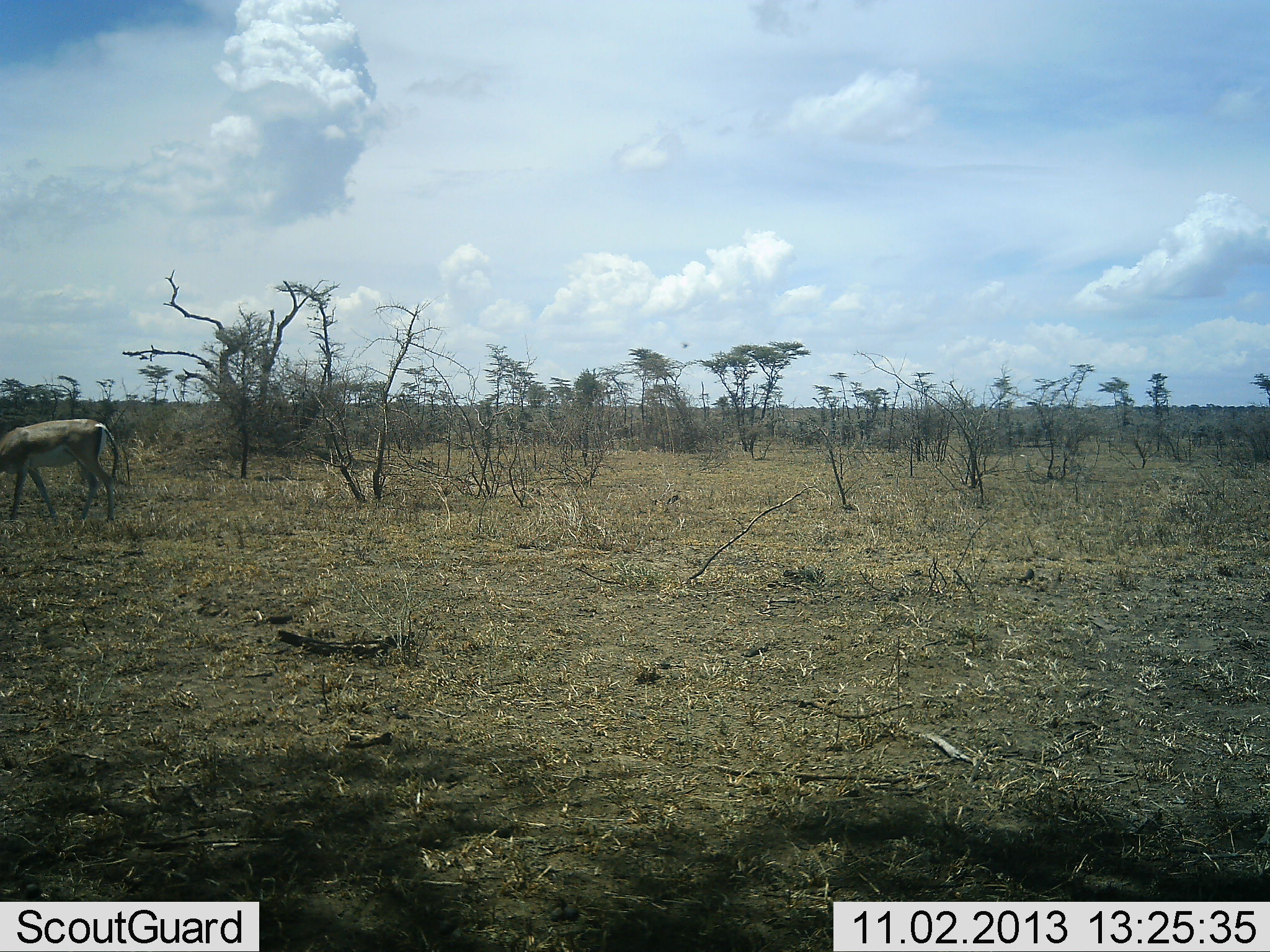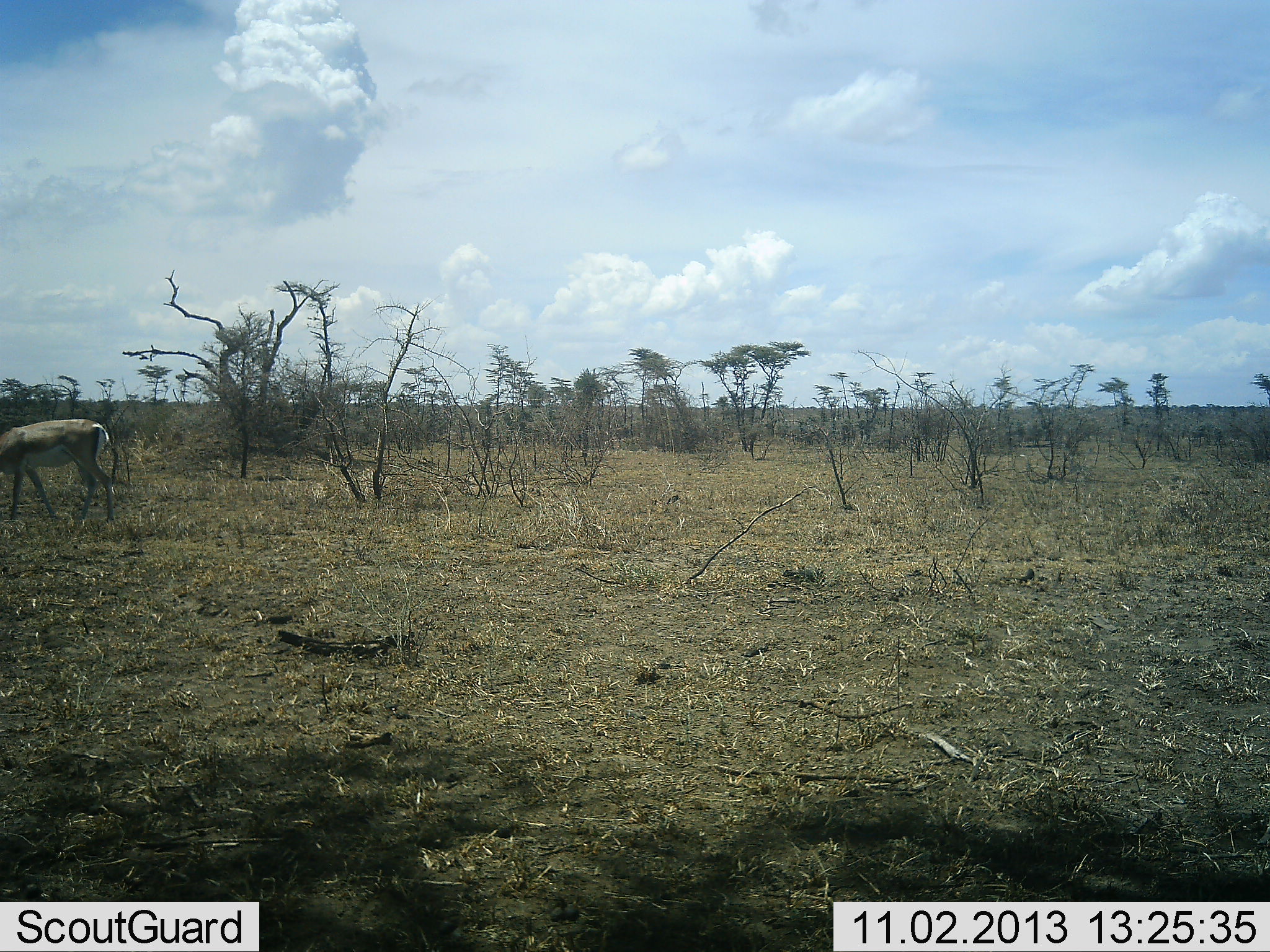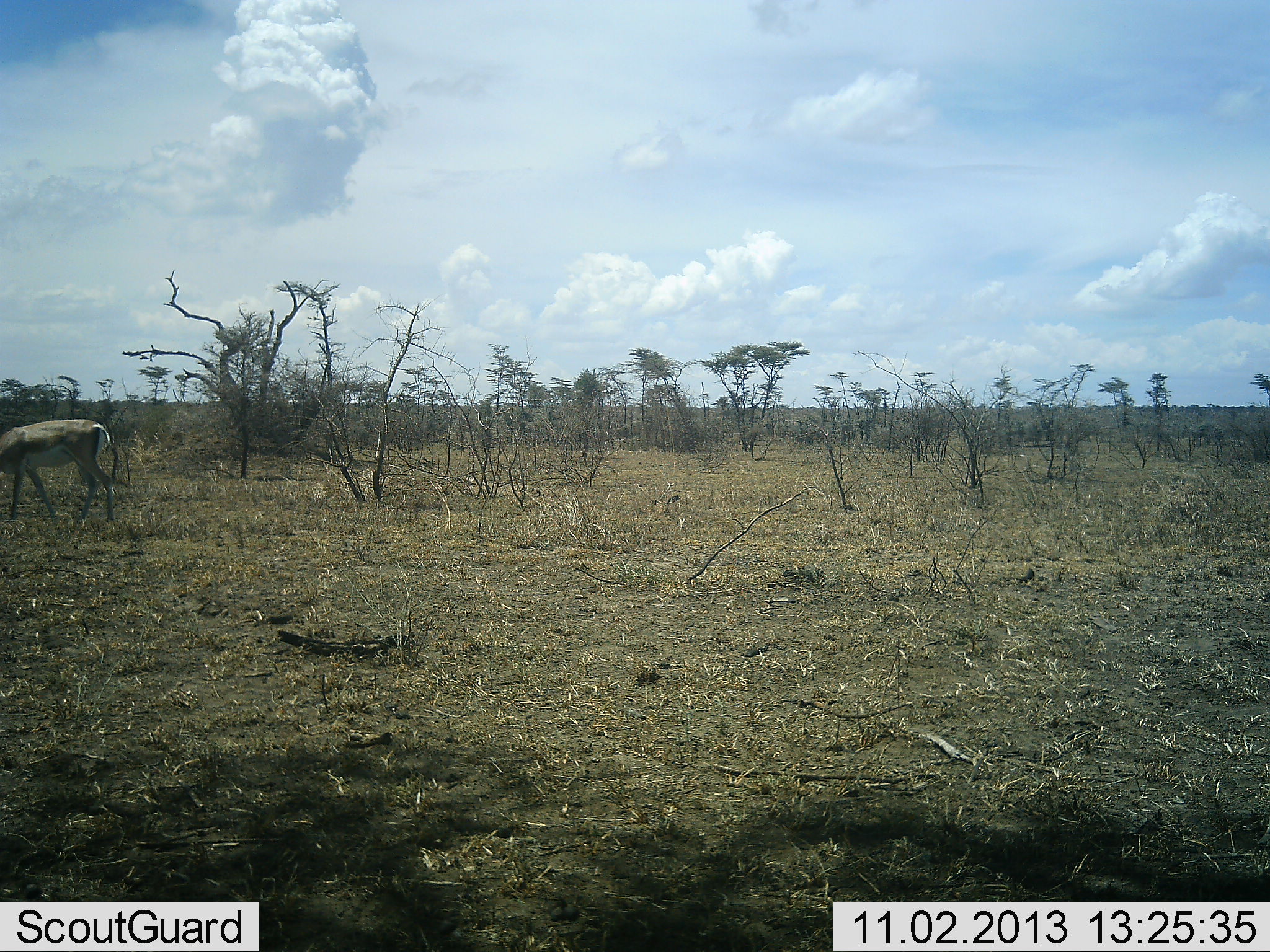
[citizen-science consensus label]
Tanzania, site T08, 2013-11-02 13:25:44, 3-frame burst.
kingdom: Animalia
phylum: Chordata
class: Mammalia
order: Artiodactyla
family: Bovidae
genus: Nanger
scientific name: Nanger granti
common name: grant's gazelle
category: gazellegrants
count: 1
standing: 30%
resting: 0%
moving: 10%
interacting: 0%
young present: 0%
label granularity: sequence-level